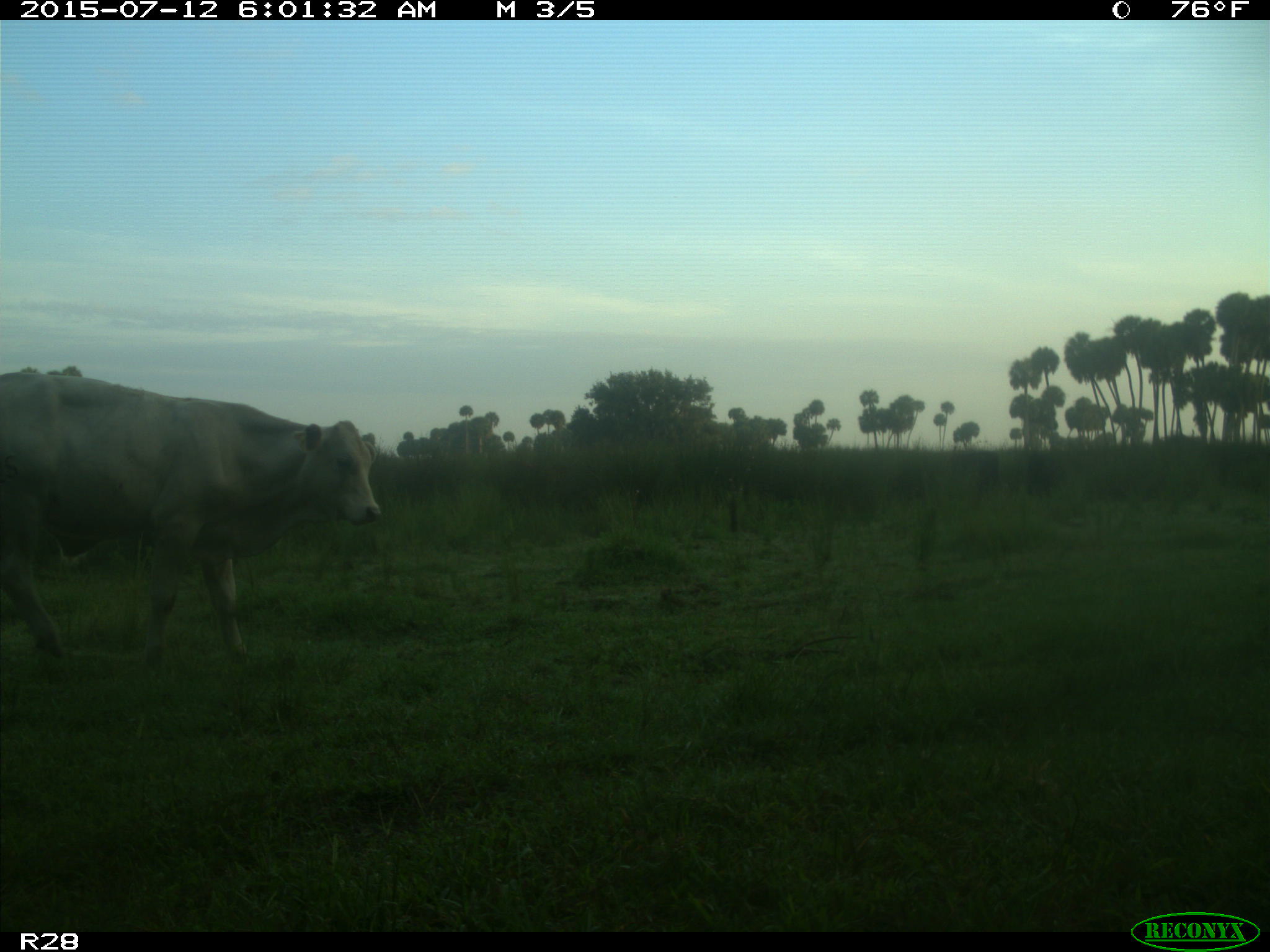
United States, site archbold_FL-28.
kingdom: Animalia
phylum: Chordata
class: Mammalia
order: Artiodactyla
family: Bovidae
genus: Bos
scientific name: Bos taurus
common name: domestic cow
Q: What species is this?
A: Bos taurus (domestic cow).